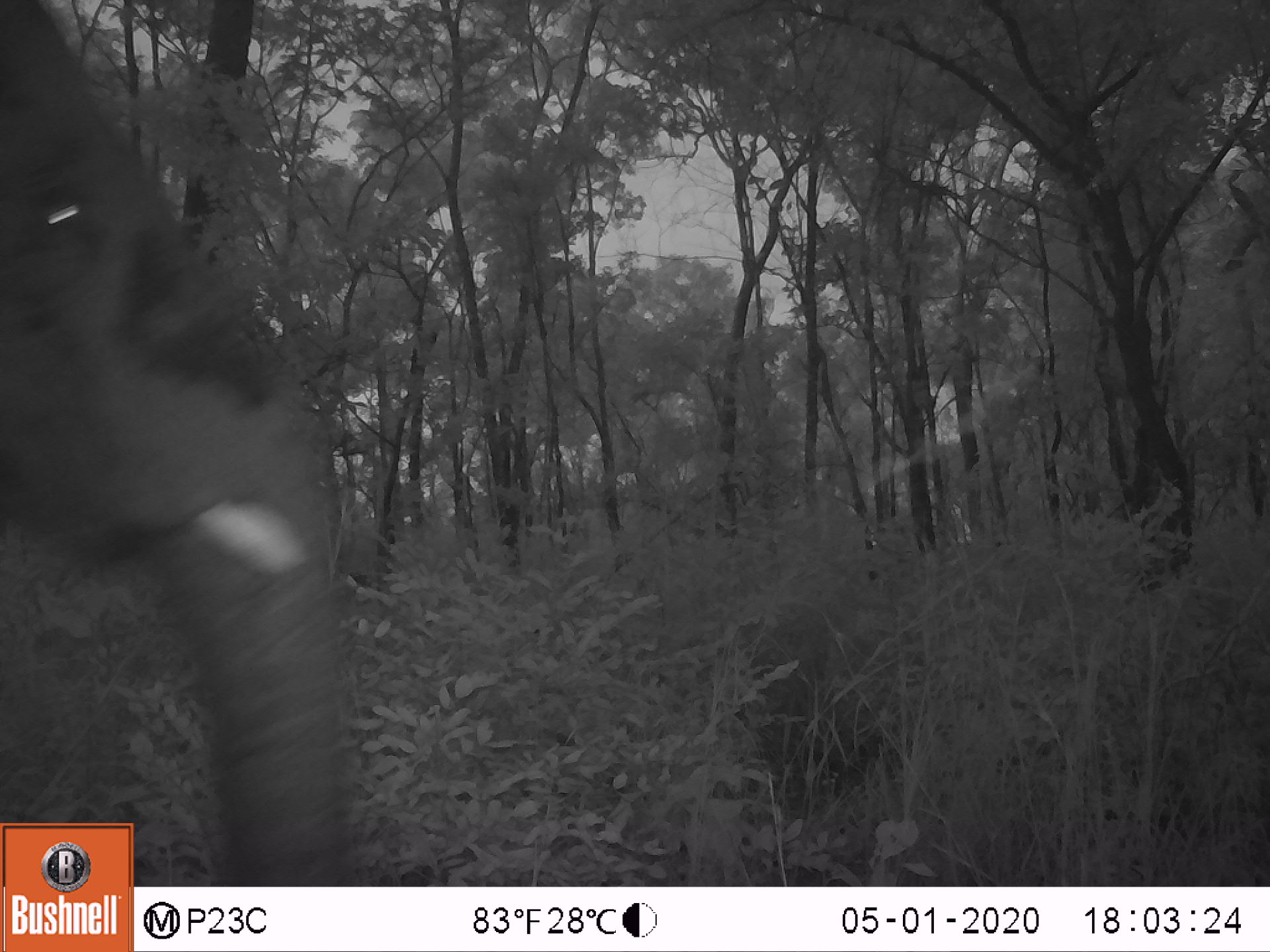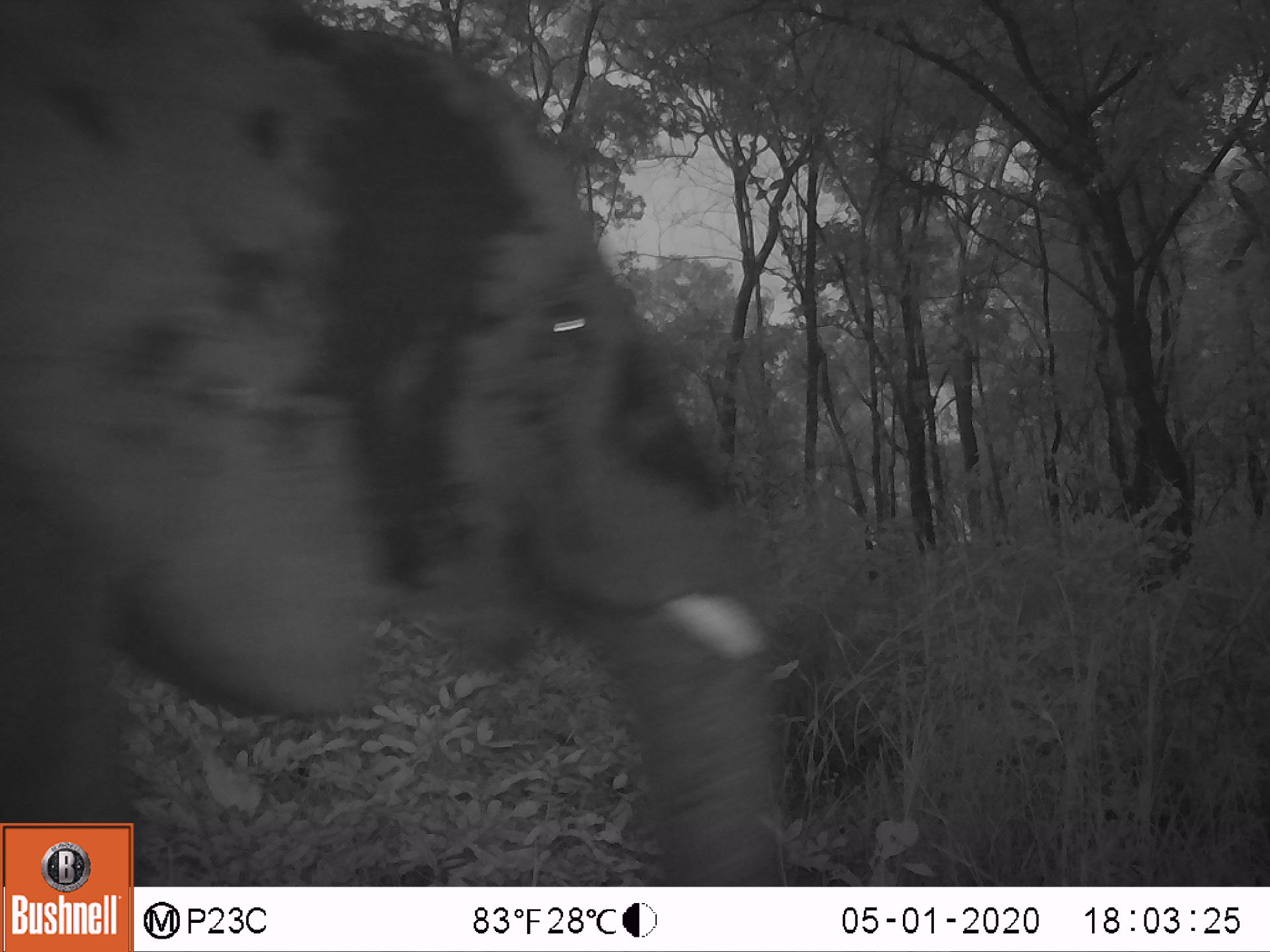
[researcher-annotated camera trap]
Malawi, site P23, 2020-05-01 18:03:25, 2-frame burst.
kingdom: Animalia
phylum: Chordata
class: Mammalia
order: Proboscidea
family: Elephantidae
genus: Loxodonta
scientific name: Loxodonta africana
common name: african savanna elephant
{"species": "african savanna elephant (Loxodonta africana)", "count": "1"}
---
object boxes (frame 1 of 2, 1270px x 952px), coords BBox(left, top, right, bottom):
african savanna elephant: BBox(0, 1, 352, 819)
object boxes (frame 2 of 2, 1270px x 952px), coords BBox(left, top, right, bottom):
african savanna elephant: BBox(0, 5, 791, 813)